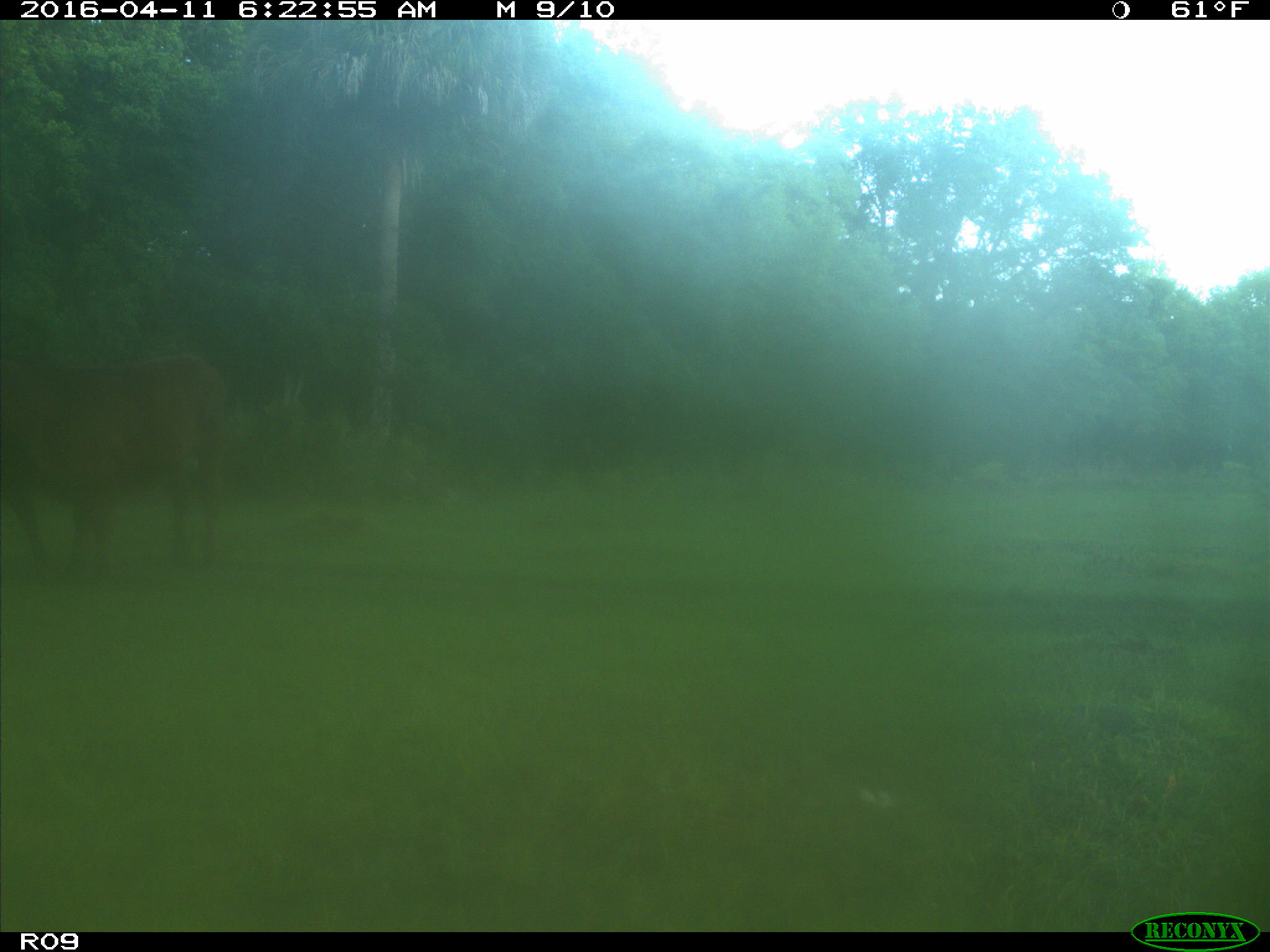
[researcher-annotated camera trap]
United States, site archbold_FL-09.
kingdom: Animalia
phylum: Chordata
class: Mammalia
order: Artiodactyla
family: Bovidae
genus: Bos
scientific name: Bos taurus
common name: domestic cow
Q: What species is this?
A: Bos taurus (domestic cow).